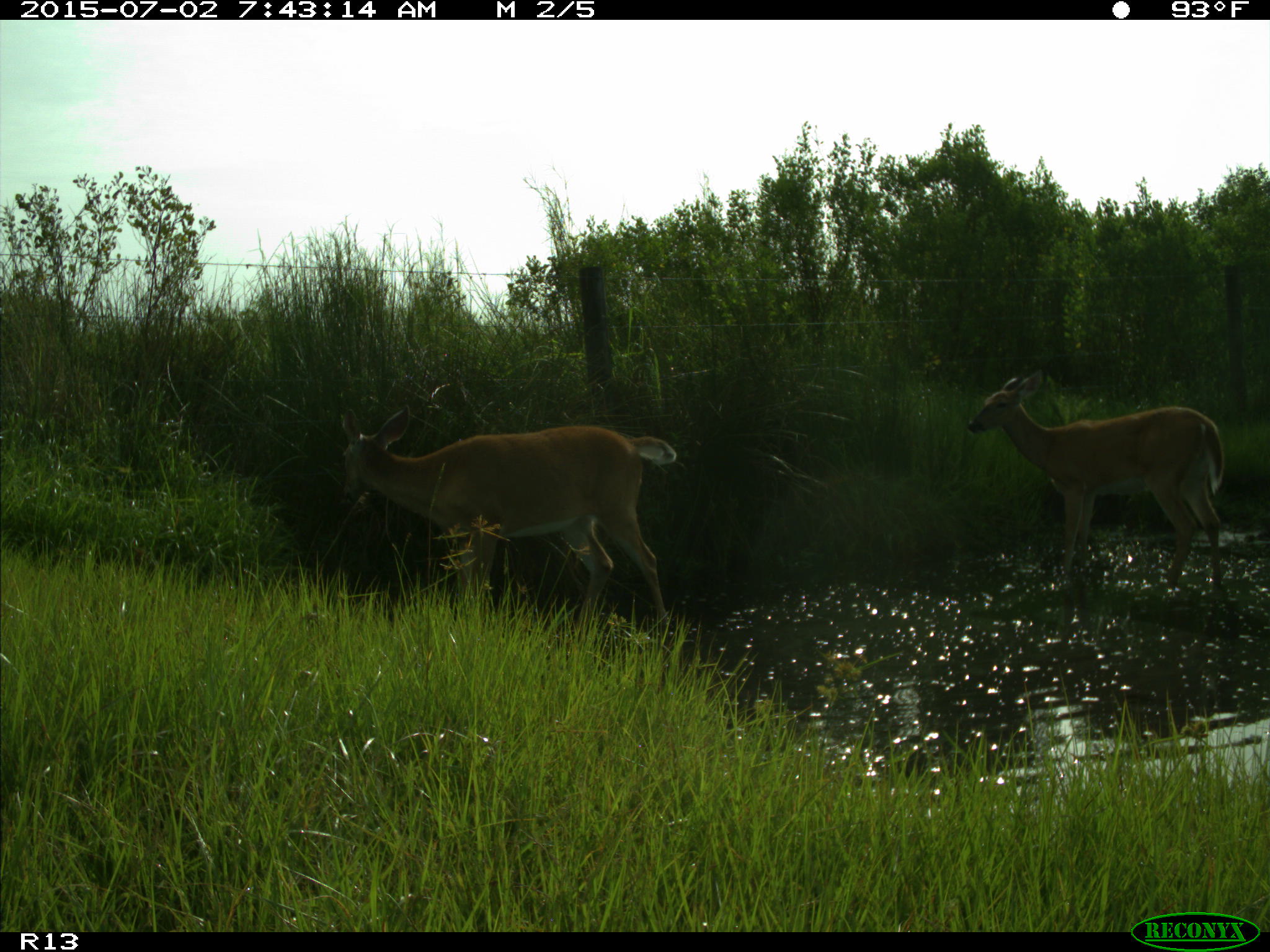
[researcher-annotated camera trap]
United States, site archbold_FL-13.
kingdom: Animalia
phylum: Chordata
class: Mammalia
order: Artiodactyla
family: Cervidae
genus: Odocoileus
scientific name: Odocoileus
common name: deer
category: unidentified deer